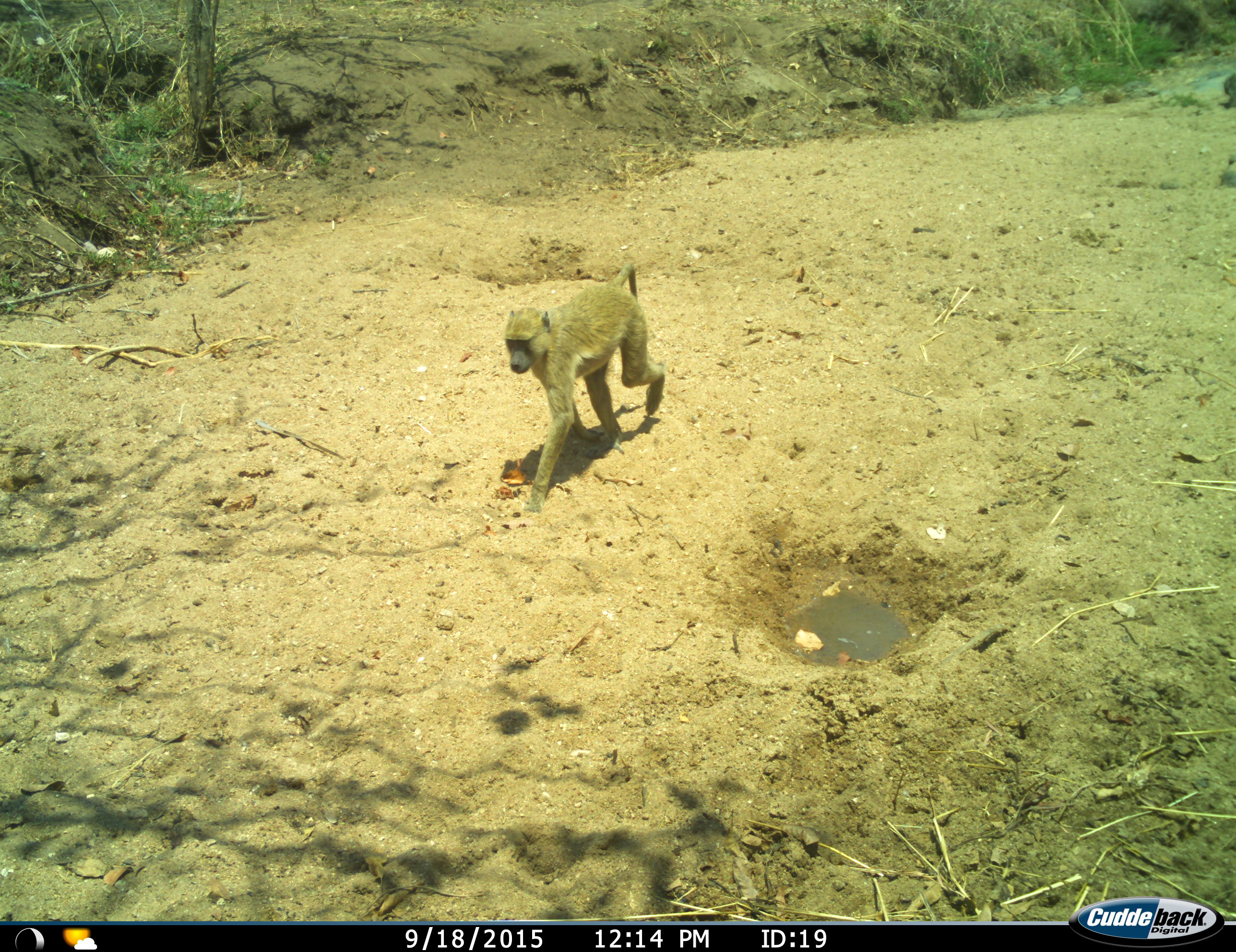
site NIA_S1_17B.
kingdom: Animalia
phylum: Chordata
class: Mammalia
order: Primates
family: Cercopithecidae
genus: Papio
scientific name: Papio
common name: baboon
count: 1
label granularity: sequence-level